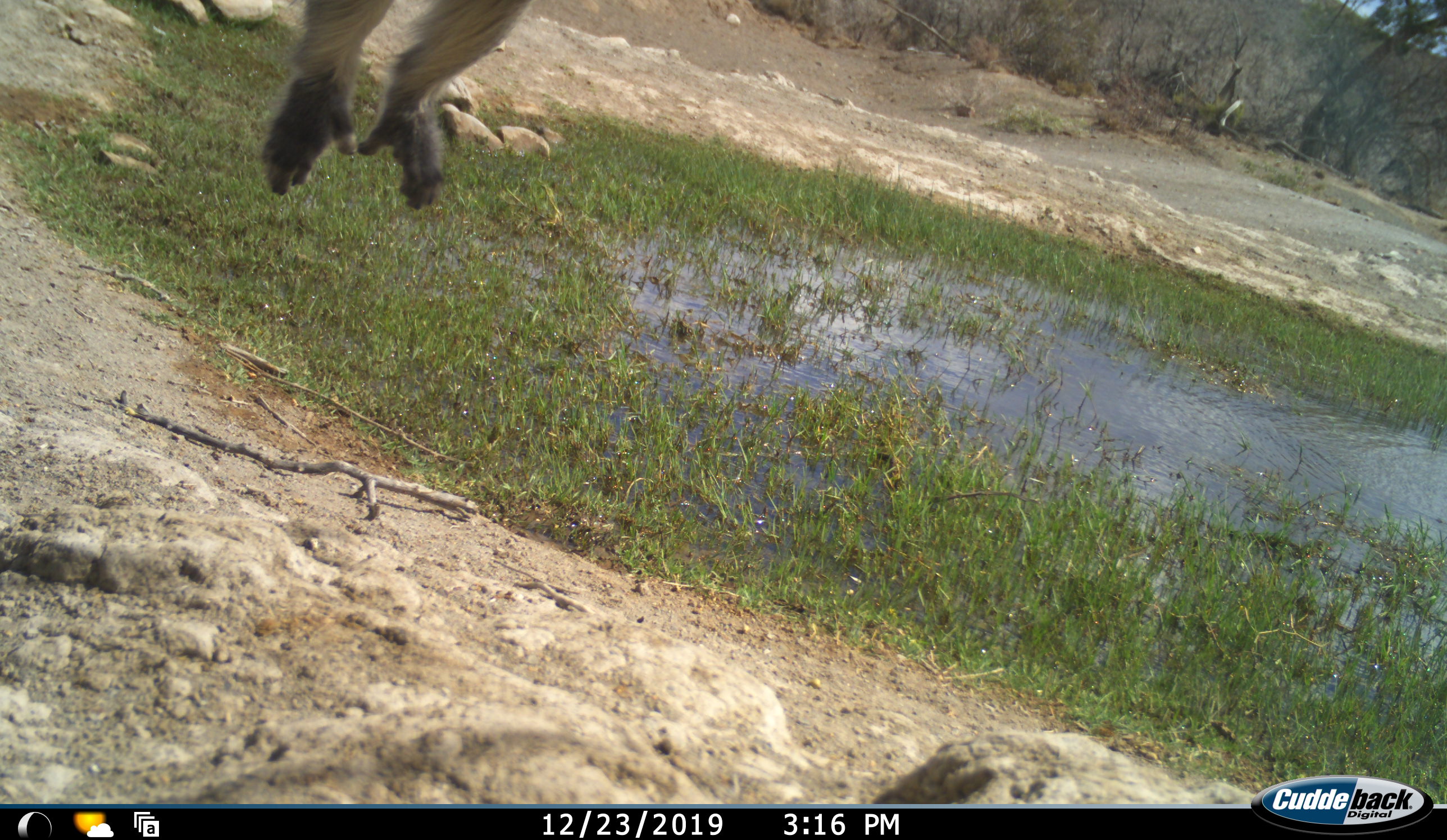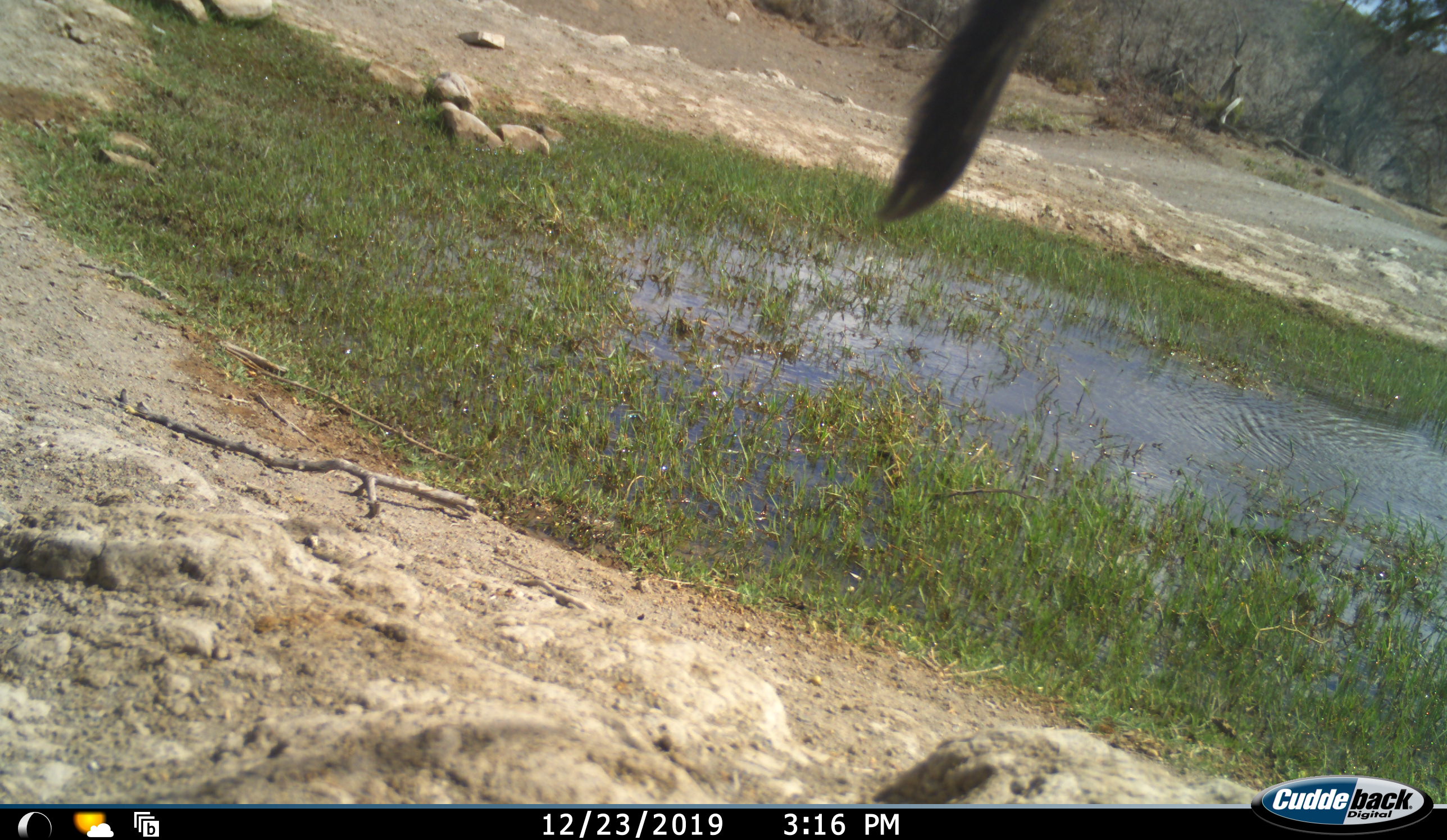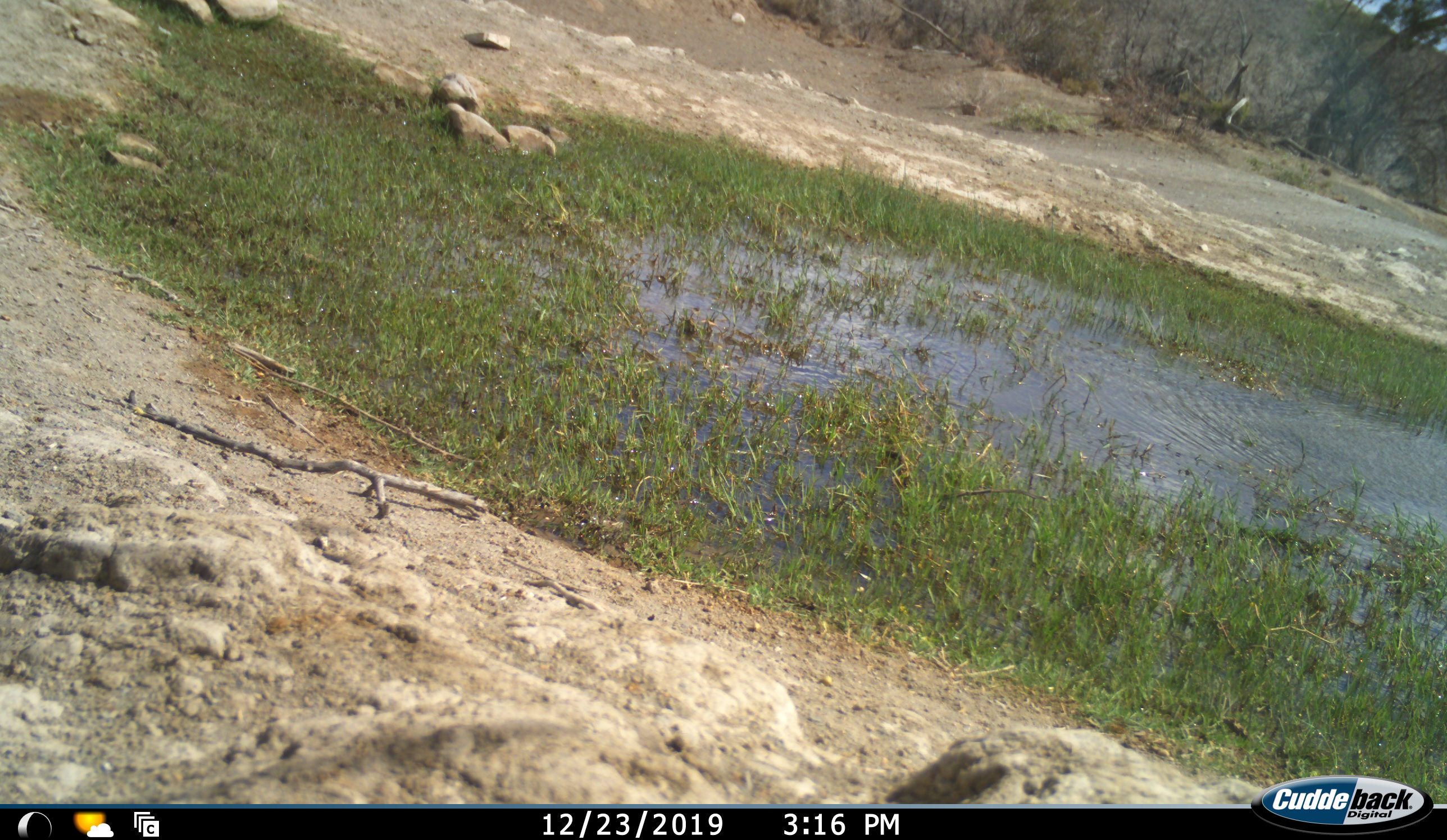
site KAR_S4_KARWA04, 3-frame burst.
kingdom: Animalia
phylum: Chordata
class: Mammalia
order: Primates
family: Cercopithecidae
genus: Chlorocebus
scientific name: Chlorocebus pygerythrus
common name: vervet monkey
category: monkeyvervet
Monkeyvervet (vervet monkey) (Chlorocebus pygerythrus), count 1. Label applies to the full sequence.